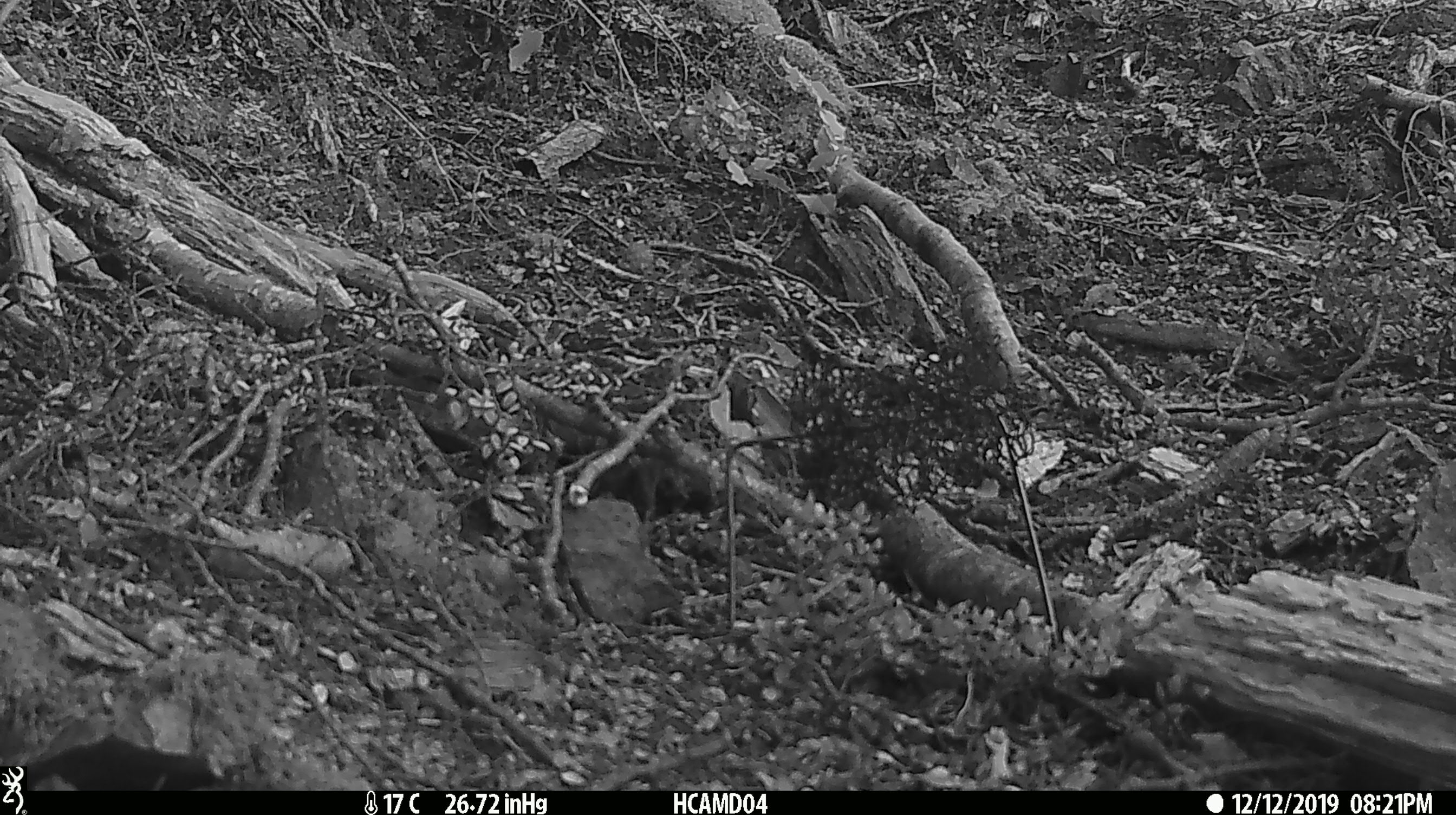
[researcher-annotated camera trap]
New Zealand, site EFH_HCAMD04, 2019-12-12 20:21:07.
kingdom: Animalia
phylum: Chordata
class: Mammalia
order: Rodentia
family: Muridae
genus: Mus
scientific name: Mus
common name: mouse